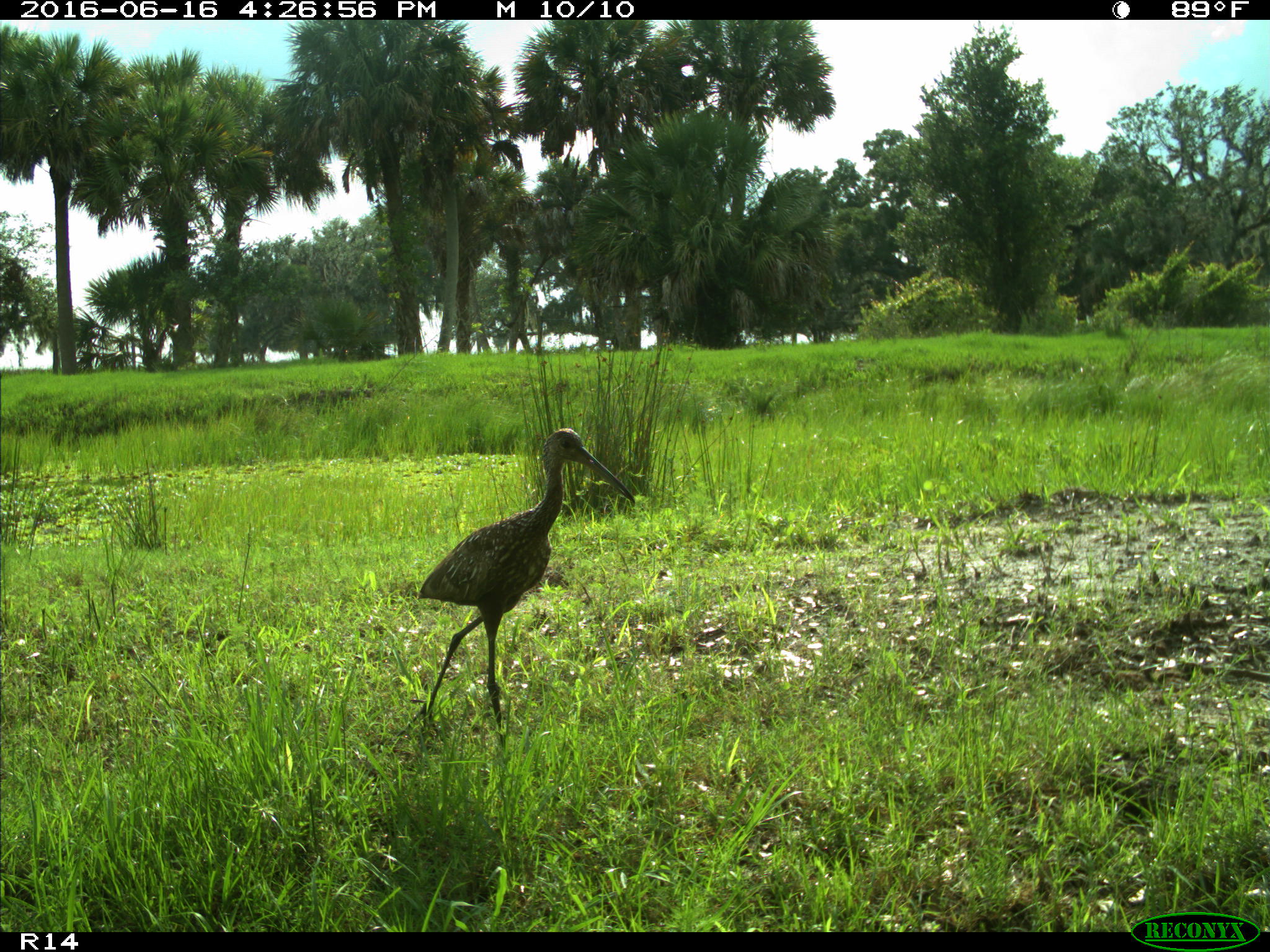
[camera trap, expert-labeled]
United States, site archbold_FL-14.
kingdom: Animalia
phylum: Chordata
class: Aves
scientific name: Aves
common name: birds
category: unidentified bird